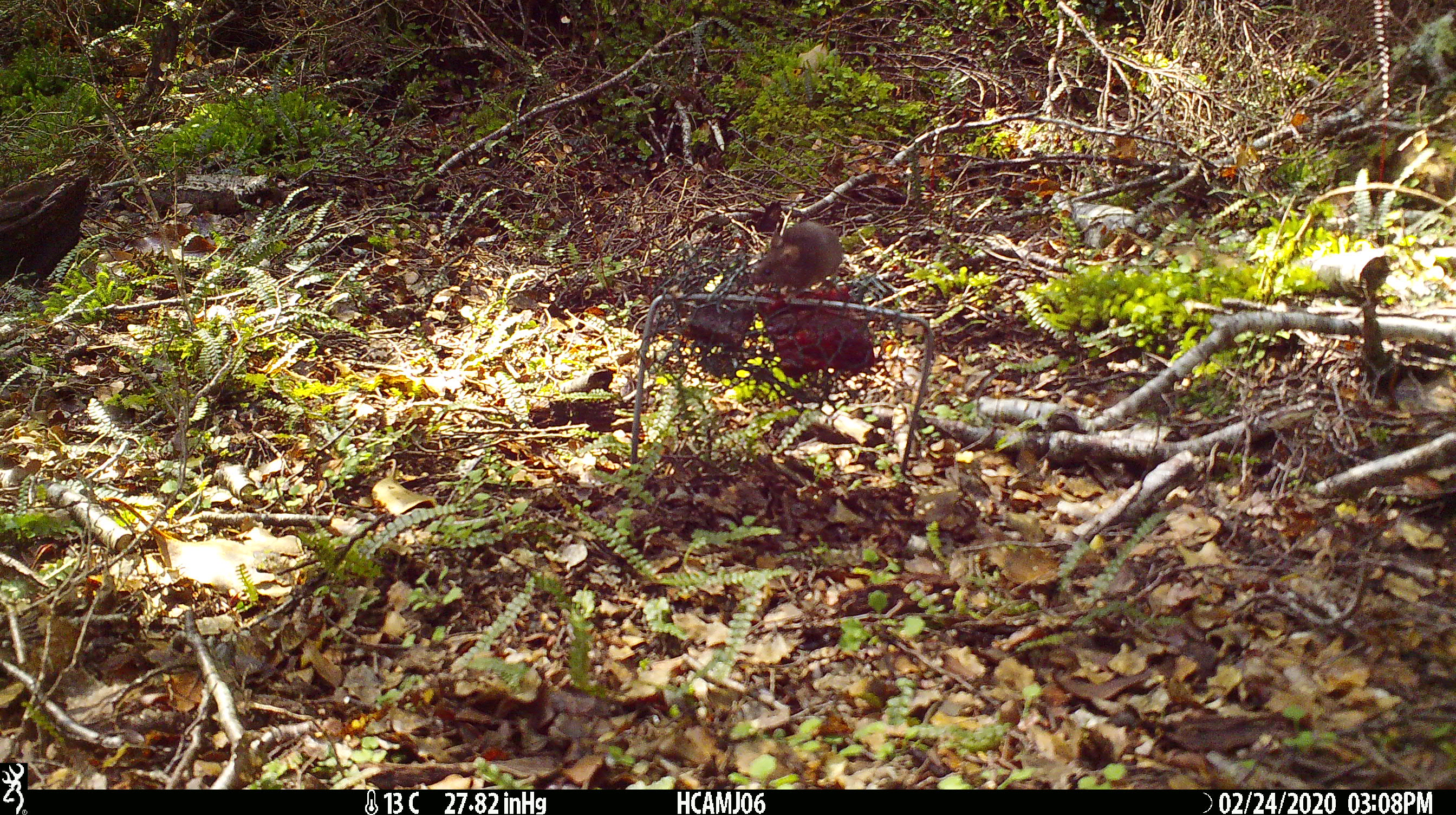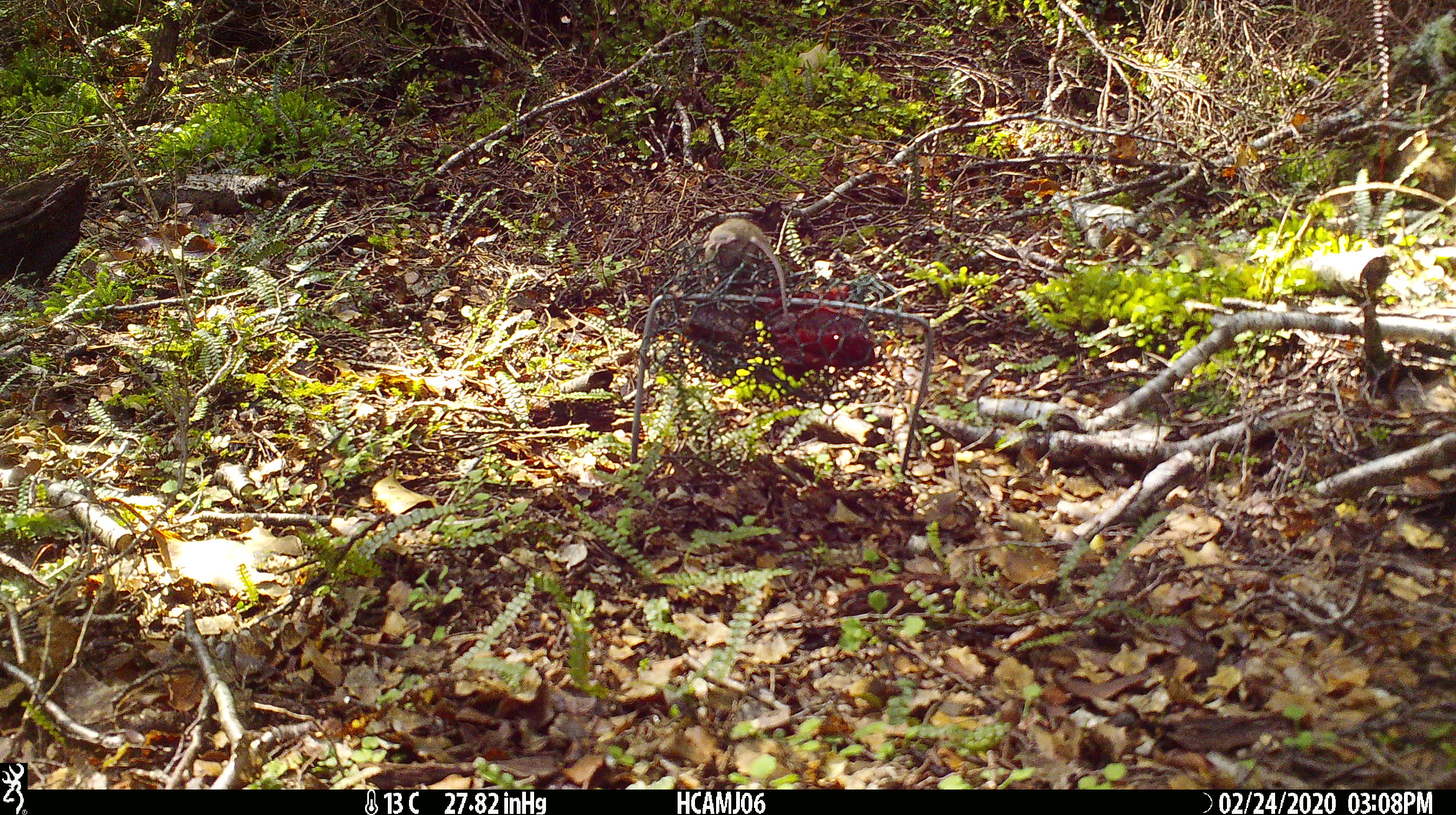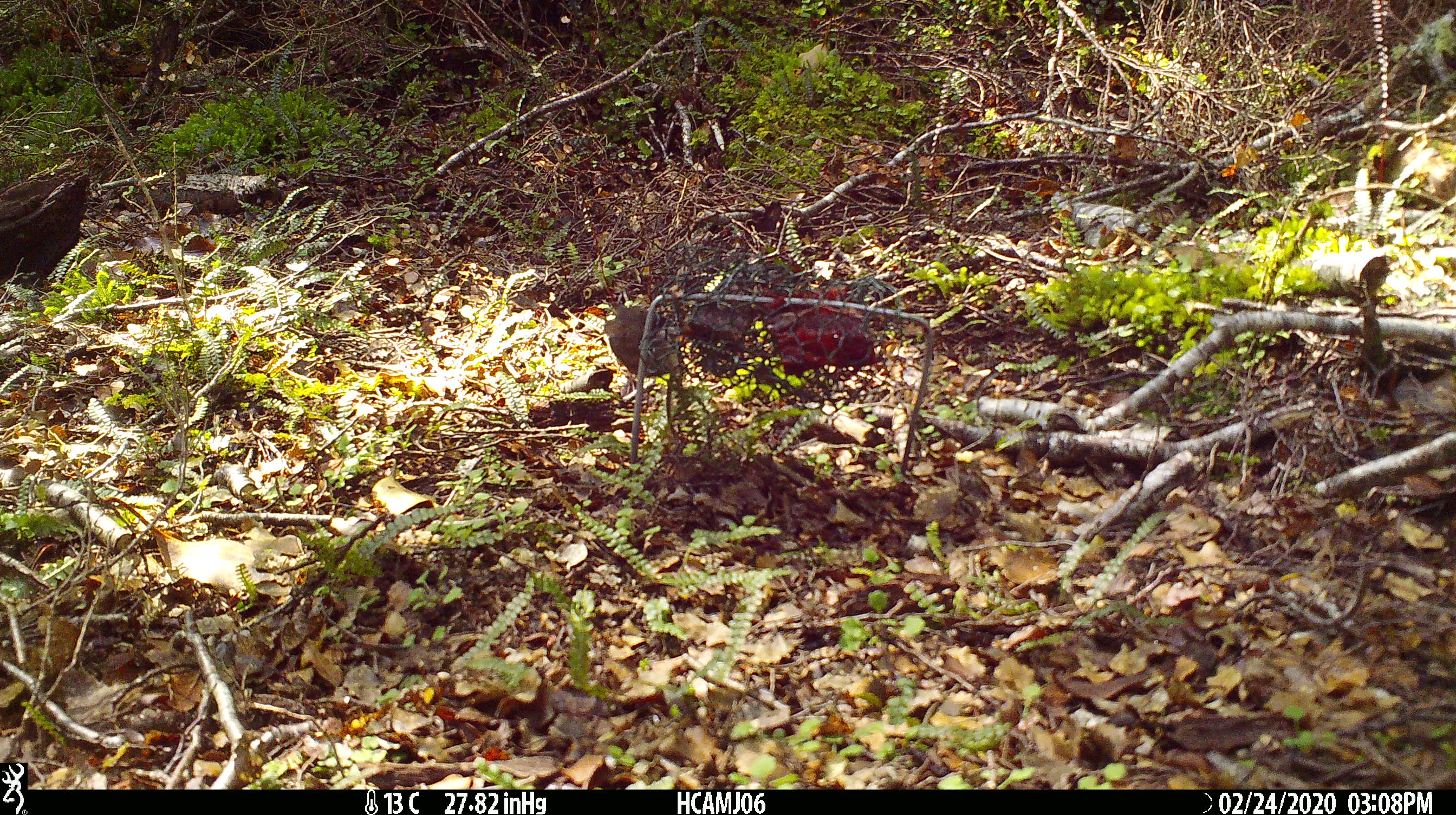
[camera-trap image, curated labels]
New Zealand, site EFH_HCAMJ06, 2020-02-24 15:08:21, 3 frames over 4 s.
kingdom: Animalia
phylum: Chordata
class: Mammalia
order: Rodentia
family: Muridae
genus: Mus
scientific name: Mus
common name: mouse